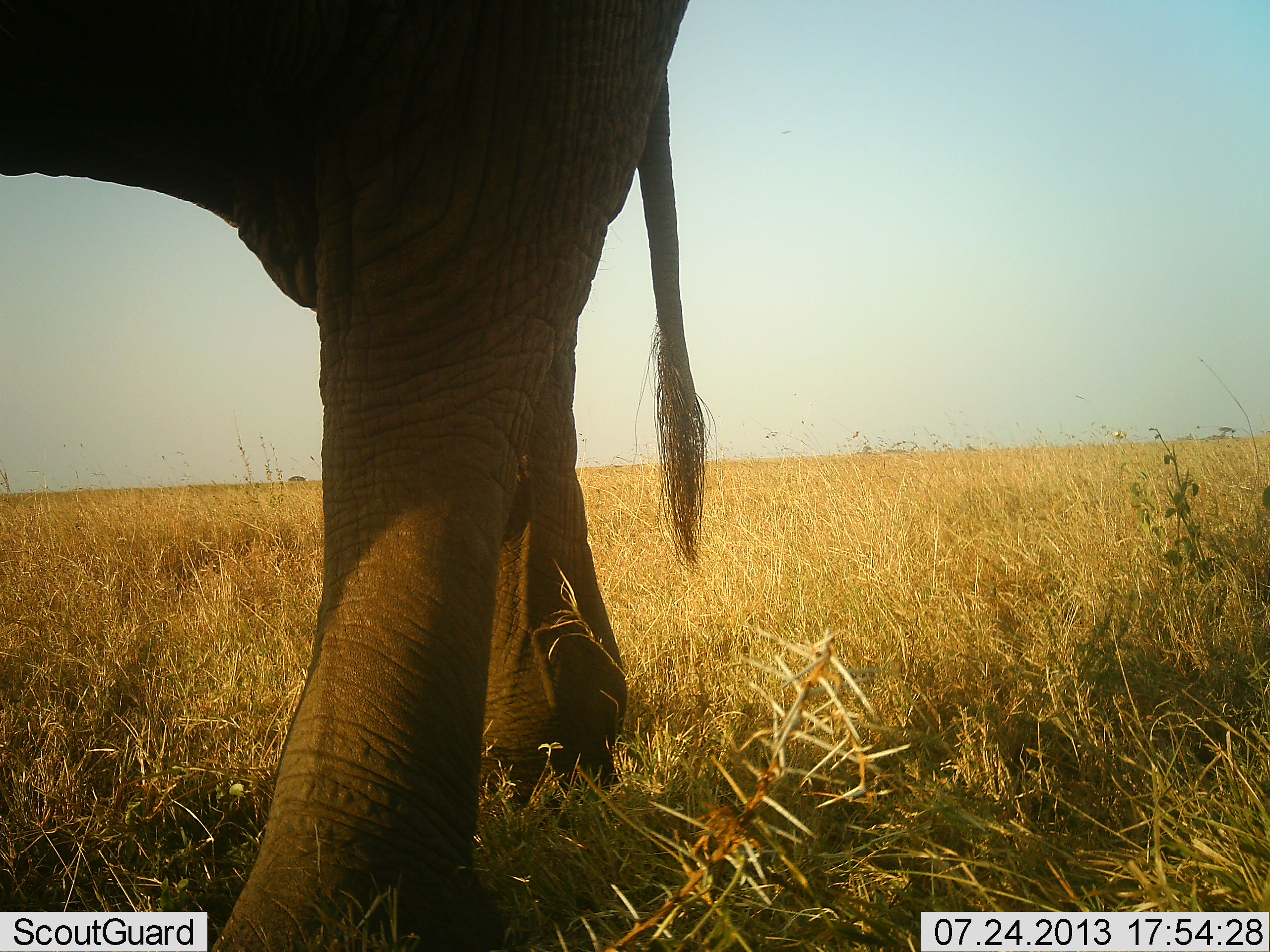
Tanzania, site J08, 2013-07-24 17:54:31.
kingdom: Animalia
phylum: Chordata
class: Mammalia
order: Proboscidea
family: Elephantidae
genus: Loxodonta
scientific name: Loxodonta africana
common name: african bush elephant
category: elephant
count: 1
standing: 50%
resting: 0%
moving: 53%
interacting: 0%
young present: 0%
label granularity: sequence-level